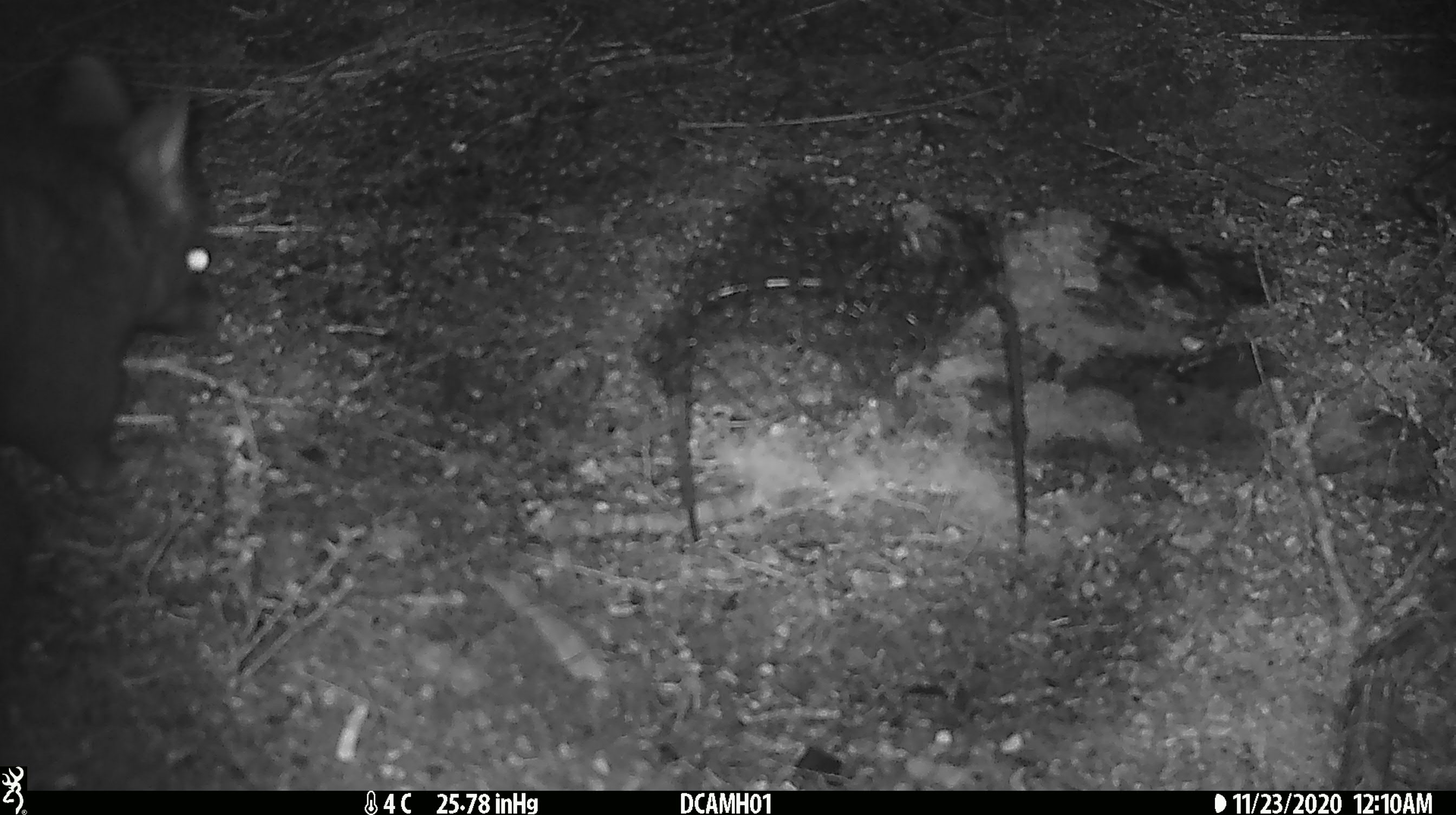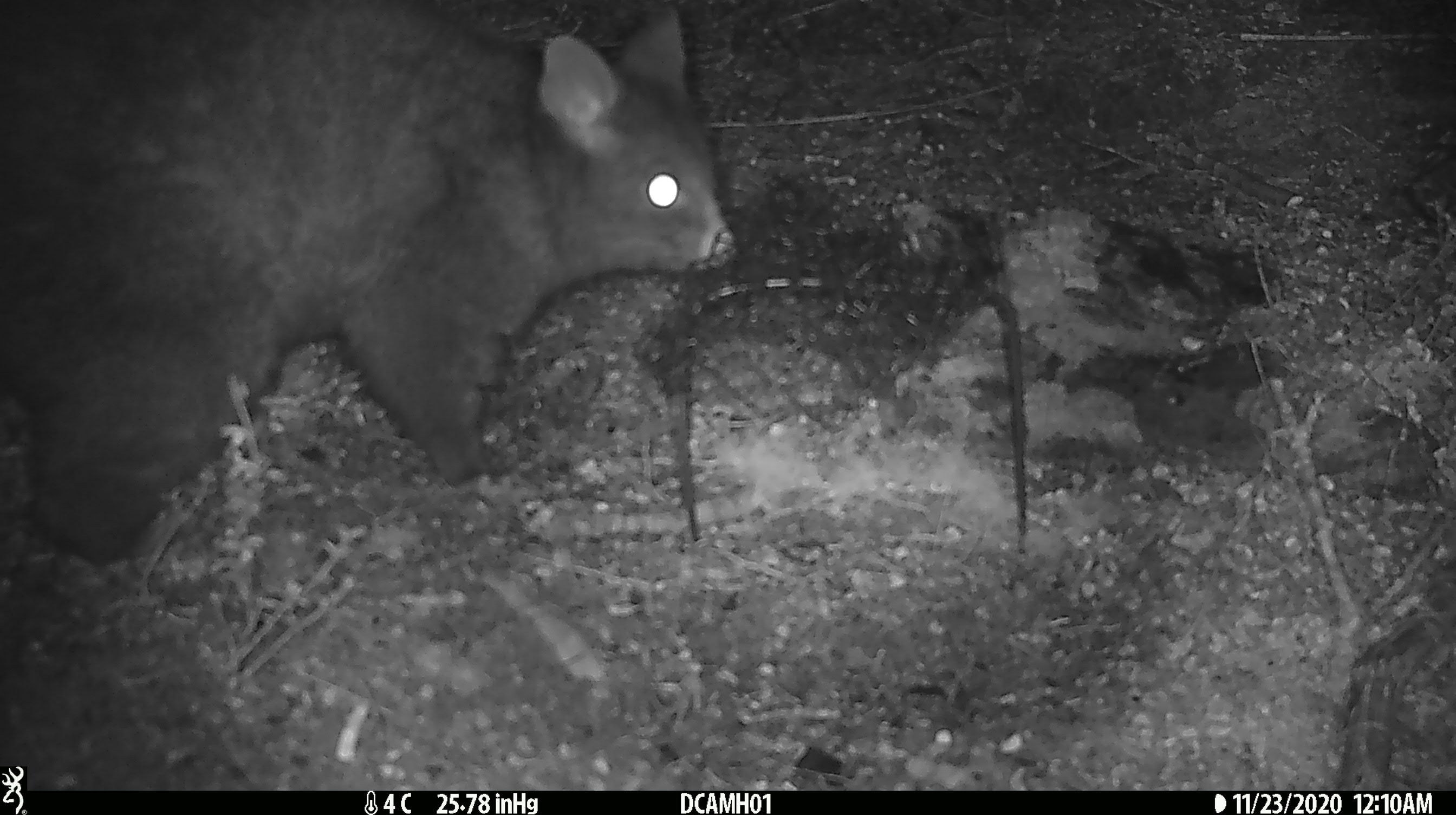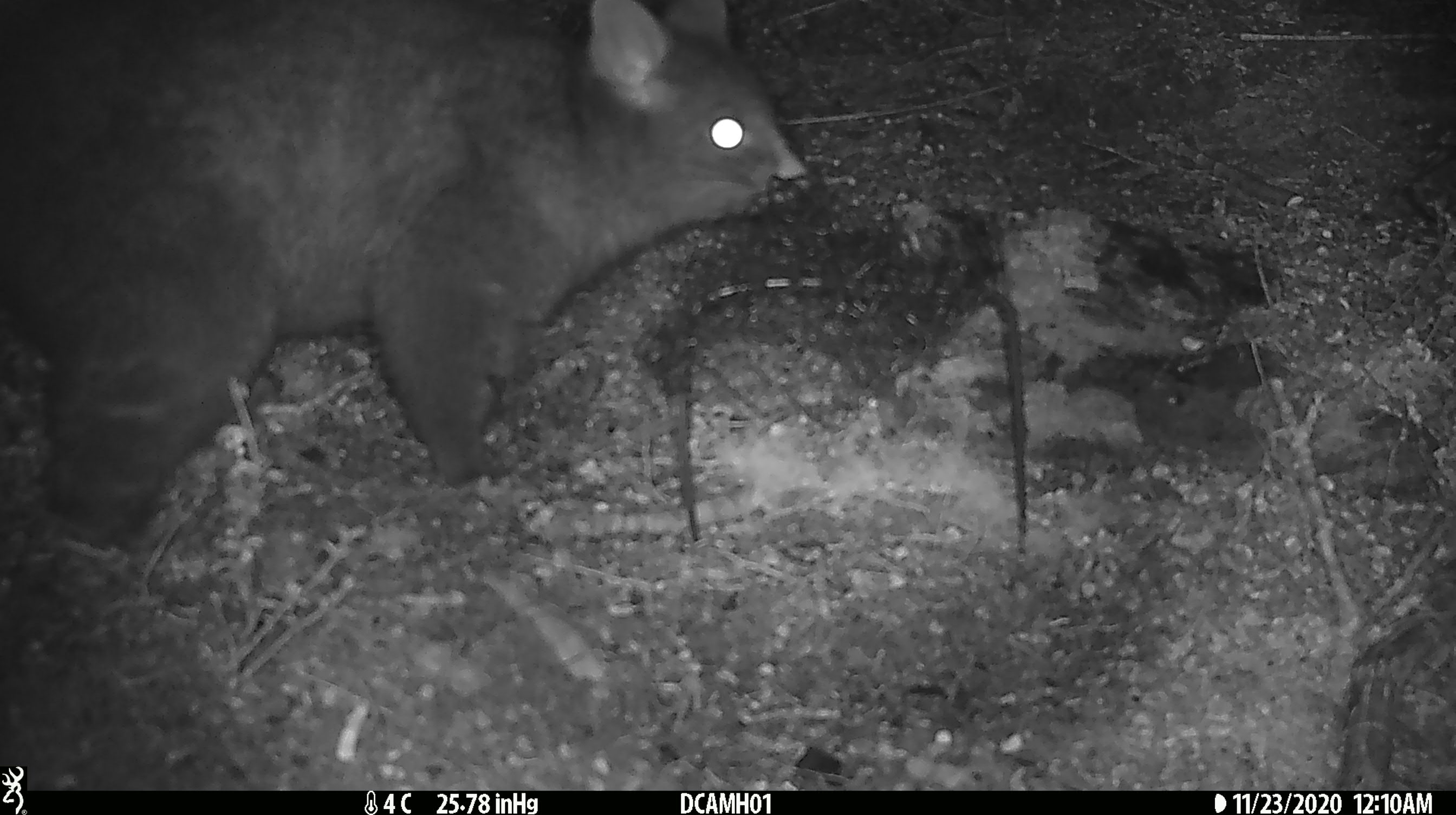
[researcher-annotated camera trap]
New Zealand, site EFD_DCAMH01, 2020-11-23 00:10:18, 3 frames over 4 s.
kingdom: Animalia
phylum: Chordata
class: Mammalia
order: Diprotodontia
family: Phalangeridae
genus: Trichosurus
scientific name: Trichosurus vulpecula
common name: common brushtail possum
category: possum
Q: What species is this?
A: Possum (common brushtail possum) (Trichosurus vulpecula).